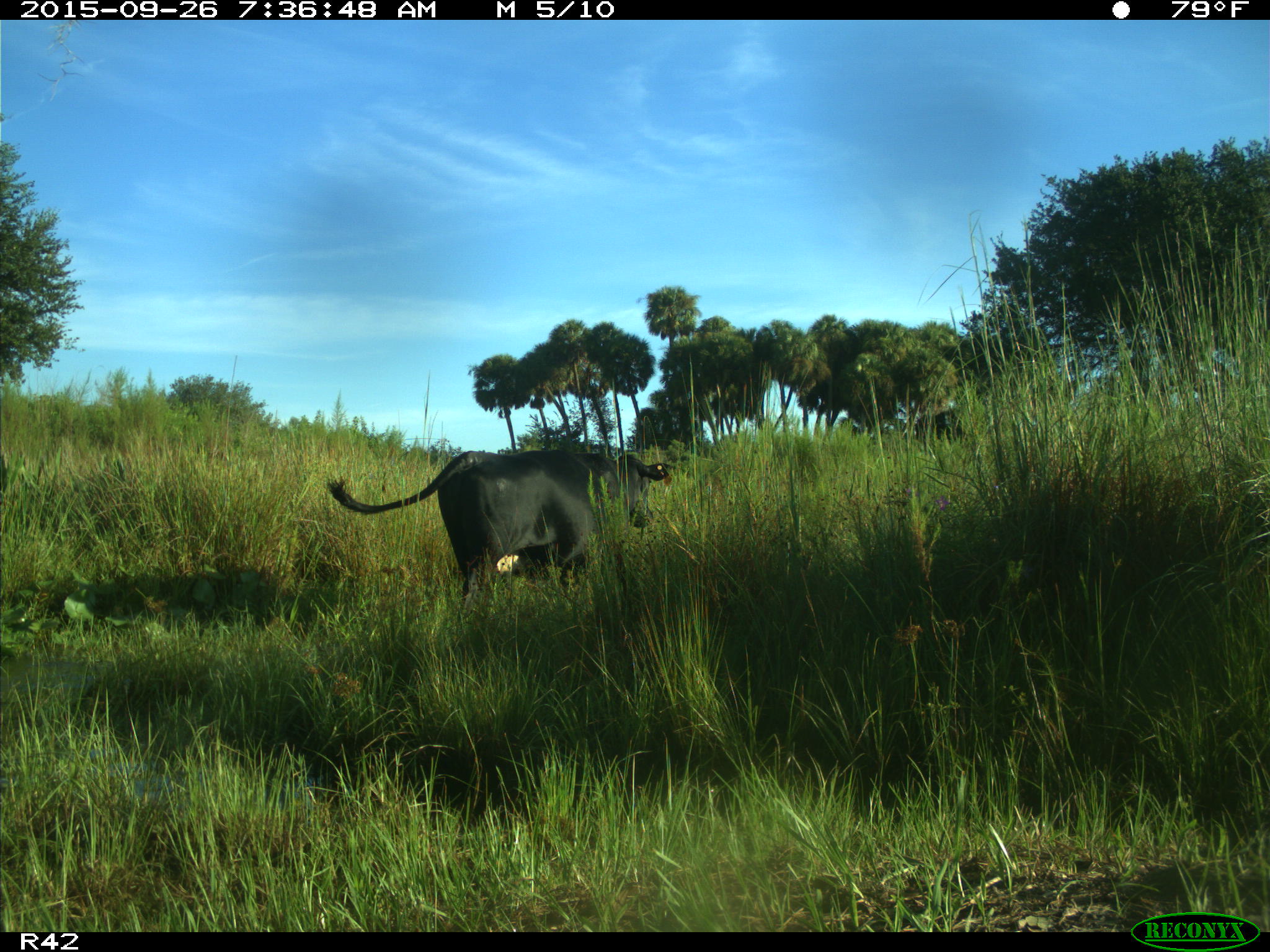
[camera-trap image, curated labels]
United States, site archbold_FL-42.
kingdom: Animalia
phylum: Chordata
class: Mammalia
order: Artiodactyla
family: Bovidae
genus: Bos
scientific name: Bos taurus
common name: domestic cow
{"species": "Bos taurus (domestic cow)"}